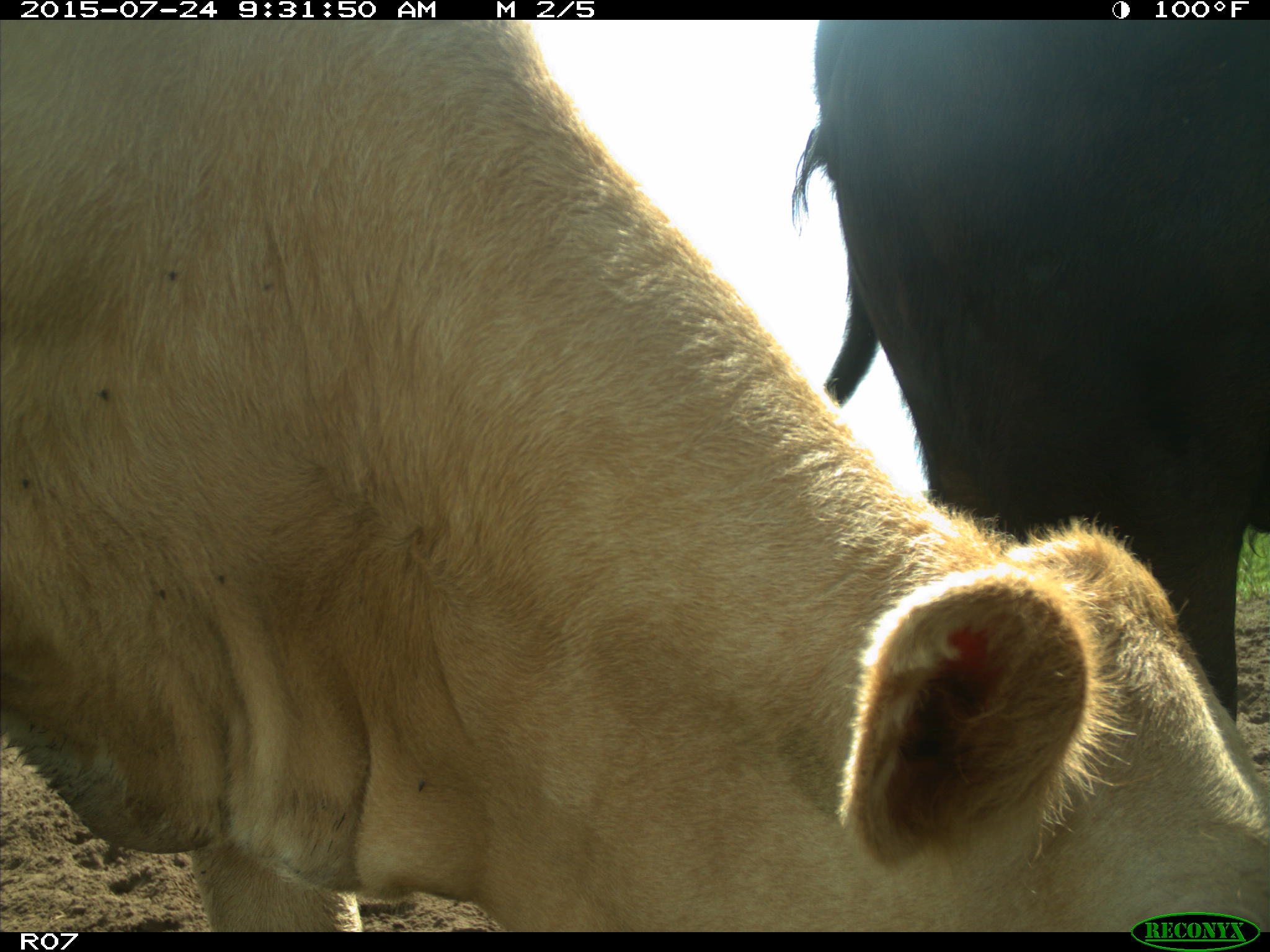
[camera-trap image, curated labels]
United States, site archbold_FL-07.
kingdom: Animalia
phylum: Chordata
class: Mammalia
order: Artiodactyla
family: Bovidae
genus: Bos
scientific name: Bos taurus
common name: domestic cow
Bos taurus (domestic cow).